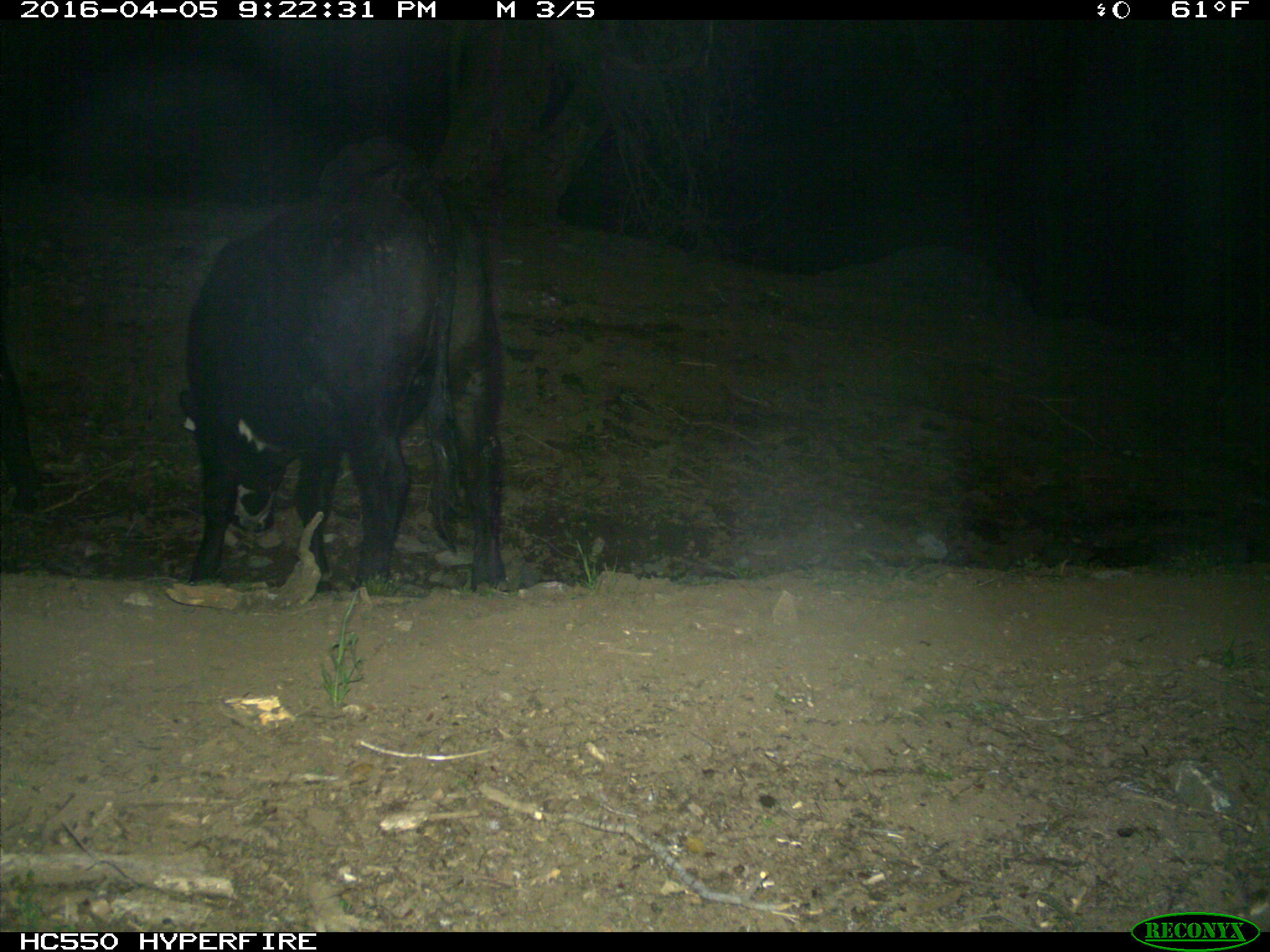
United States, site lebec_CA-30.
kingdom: Animalia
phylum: Chordata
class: Mammalia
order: Artiodactyla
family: Bovidae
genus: Bos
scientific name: Bos taurus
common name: domestic cow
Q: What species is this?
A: Bos taurus (domestic cow).